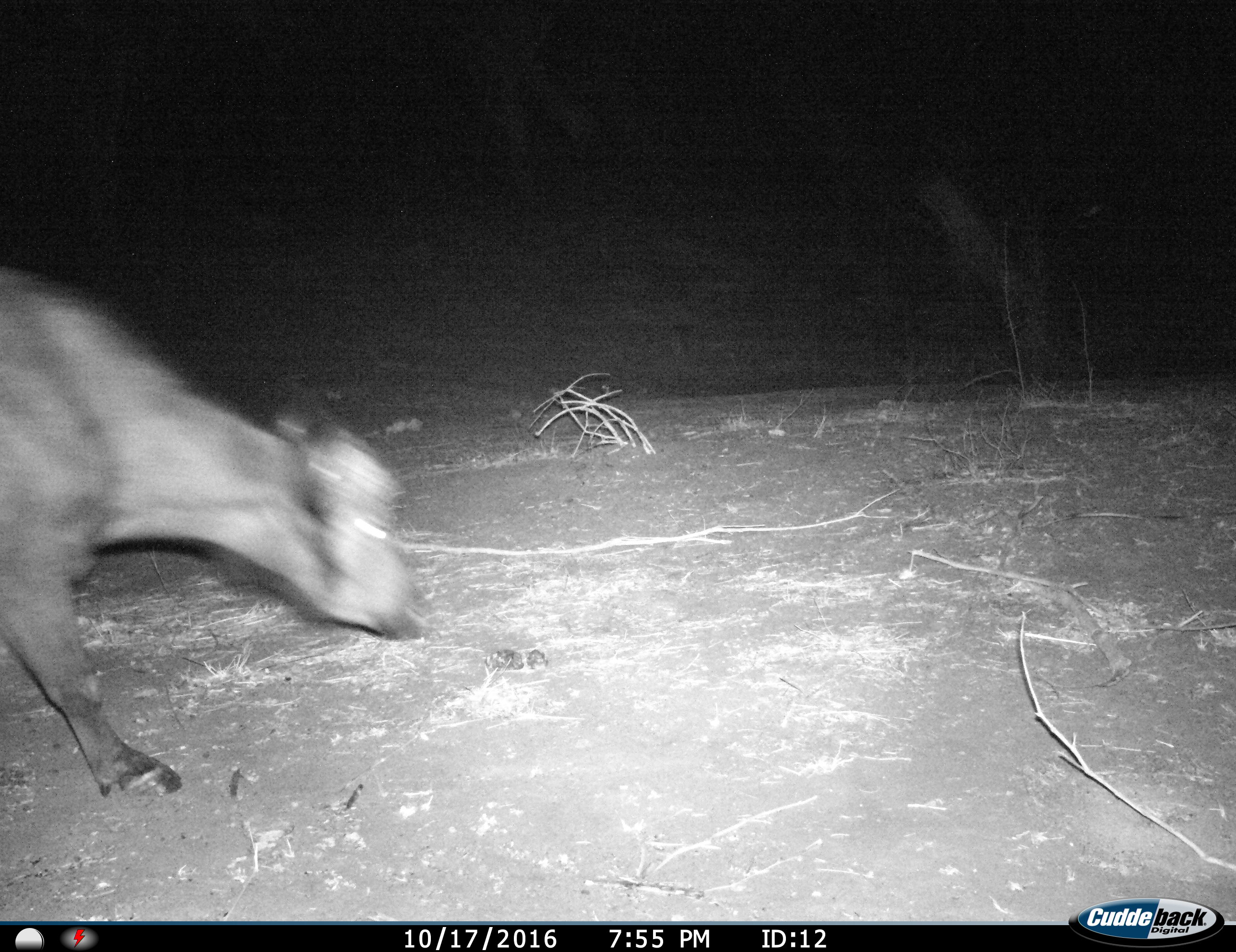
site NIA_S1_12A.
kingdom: Animalia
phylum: Chordata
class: Mammalia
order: Artiodactyla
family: Bovidae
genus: Syncerus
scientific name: Syncerus caffer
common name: african buffalo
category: buffalo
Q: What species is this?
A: Buffalo (african buffalo) (Syncerus caffer).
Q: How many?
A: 1.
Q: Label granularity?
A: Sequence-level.